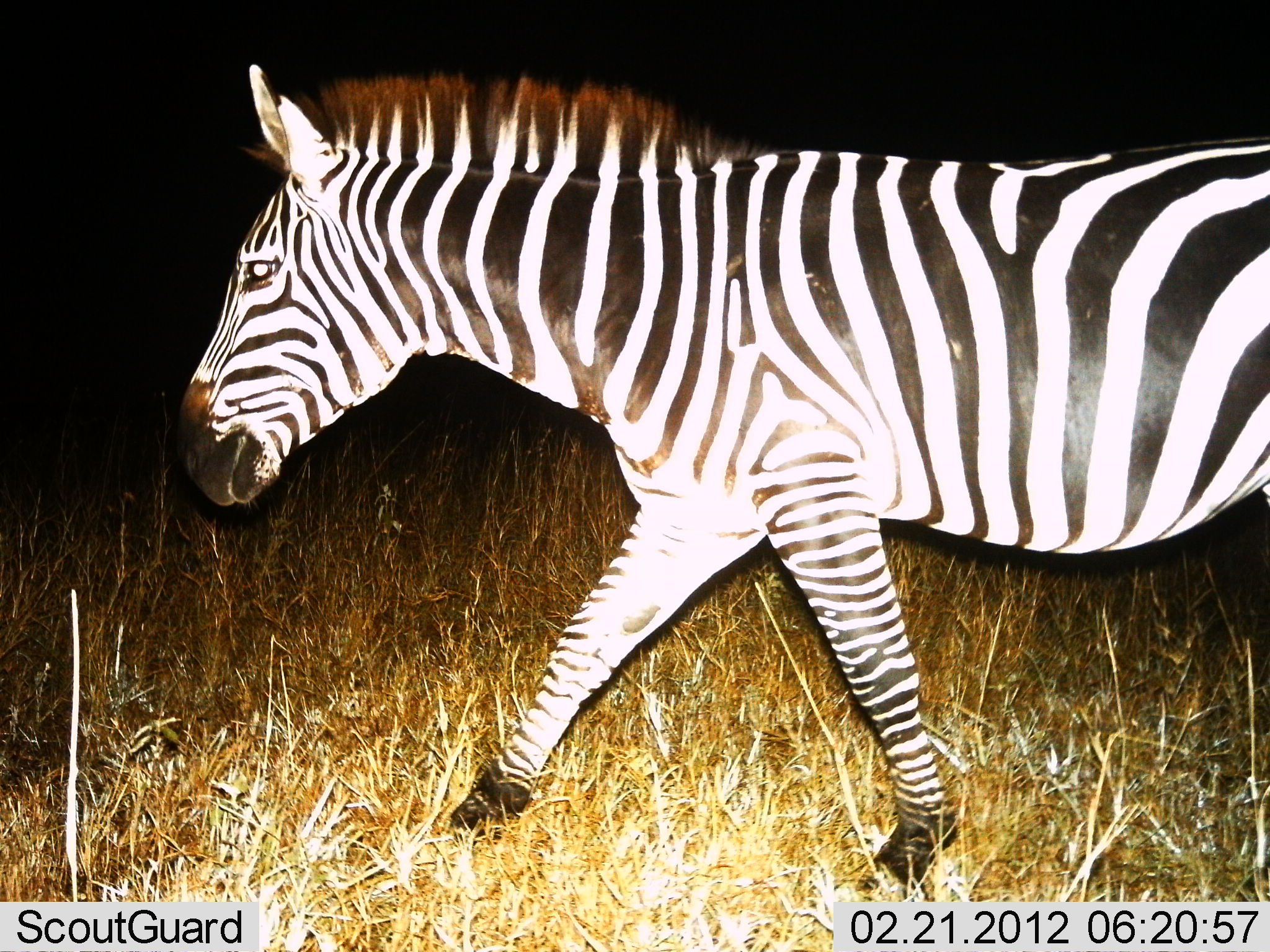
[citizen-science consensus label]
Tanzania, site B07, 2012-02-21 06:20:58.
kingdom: Animalia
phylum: Chordata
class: Mammalia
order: Perissodactyla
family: Equidae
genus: Equus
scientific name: Equus quagga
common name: plains zebra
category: zebra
Zebra (plains zebra) (Equus quagga), count 1. Behavior (volunteer vote fractions): standing 8%, resting 0%, moving 92%, interacting 0%. Young present (vote fraction): 0%. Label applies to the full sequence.